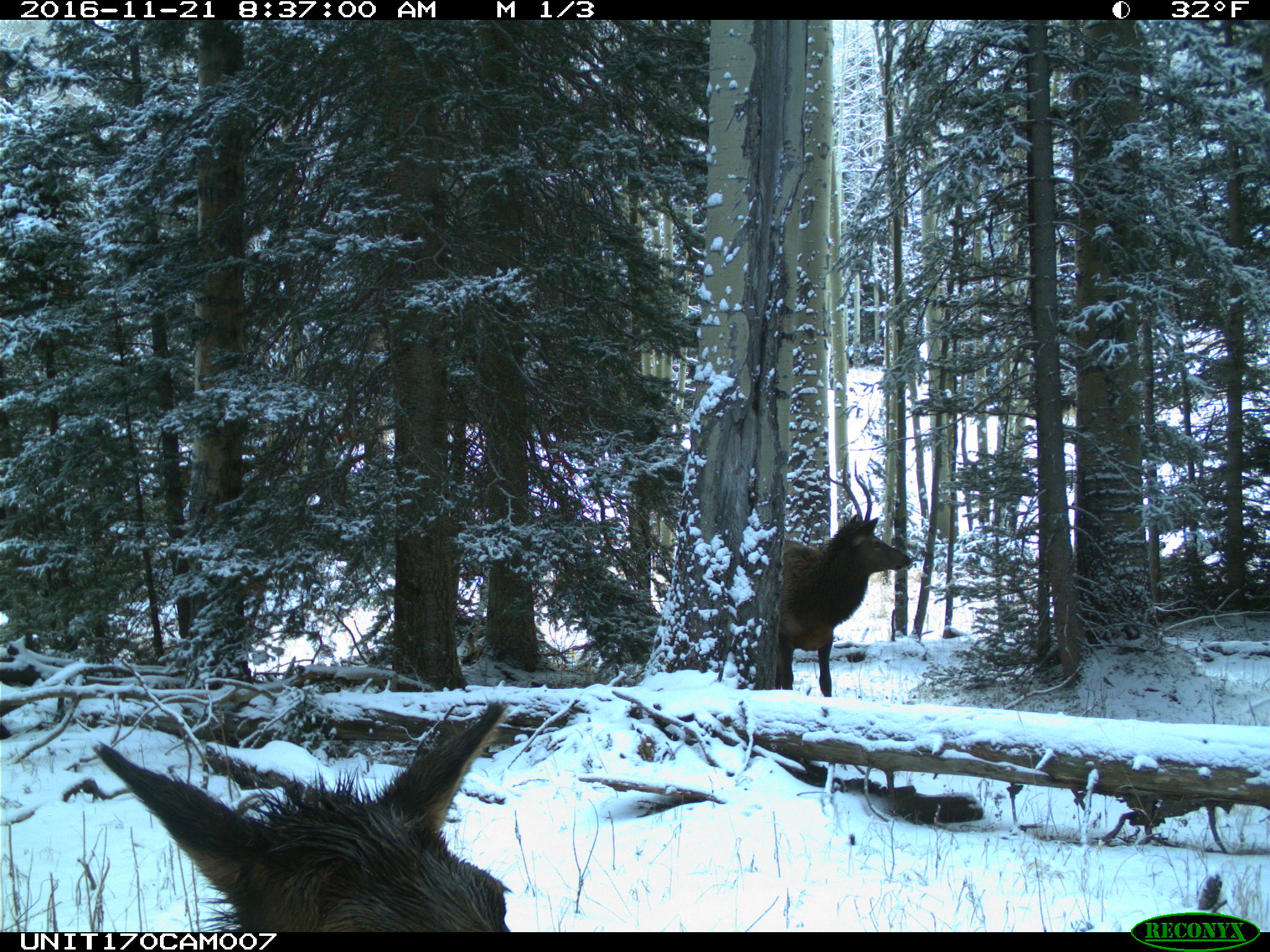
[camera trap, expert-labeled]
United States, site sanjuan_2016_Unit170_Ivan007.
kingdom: Animalia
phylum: Chordata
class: Mammalia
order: Artiodactyla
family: Cervidae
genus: Cervus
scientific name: Cervus elaphus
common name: red deer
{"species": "Cervus elaphus (red deer)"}